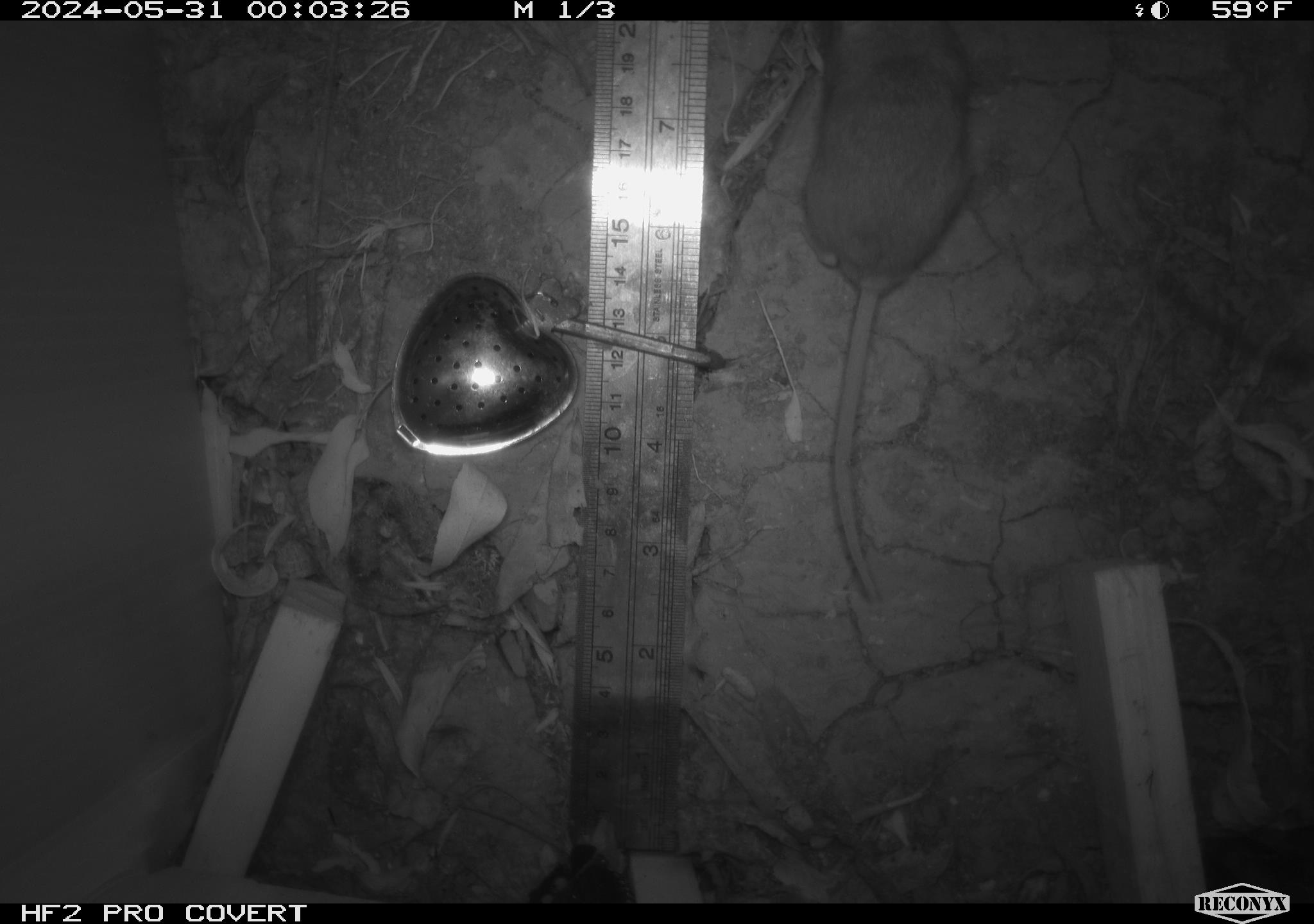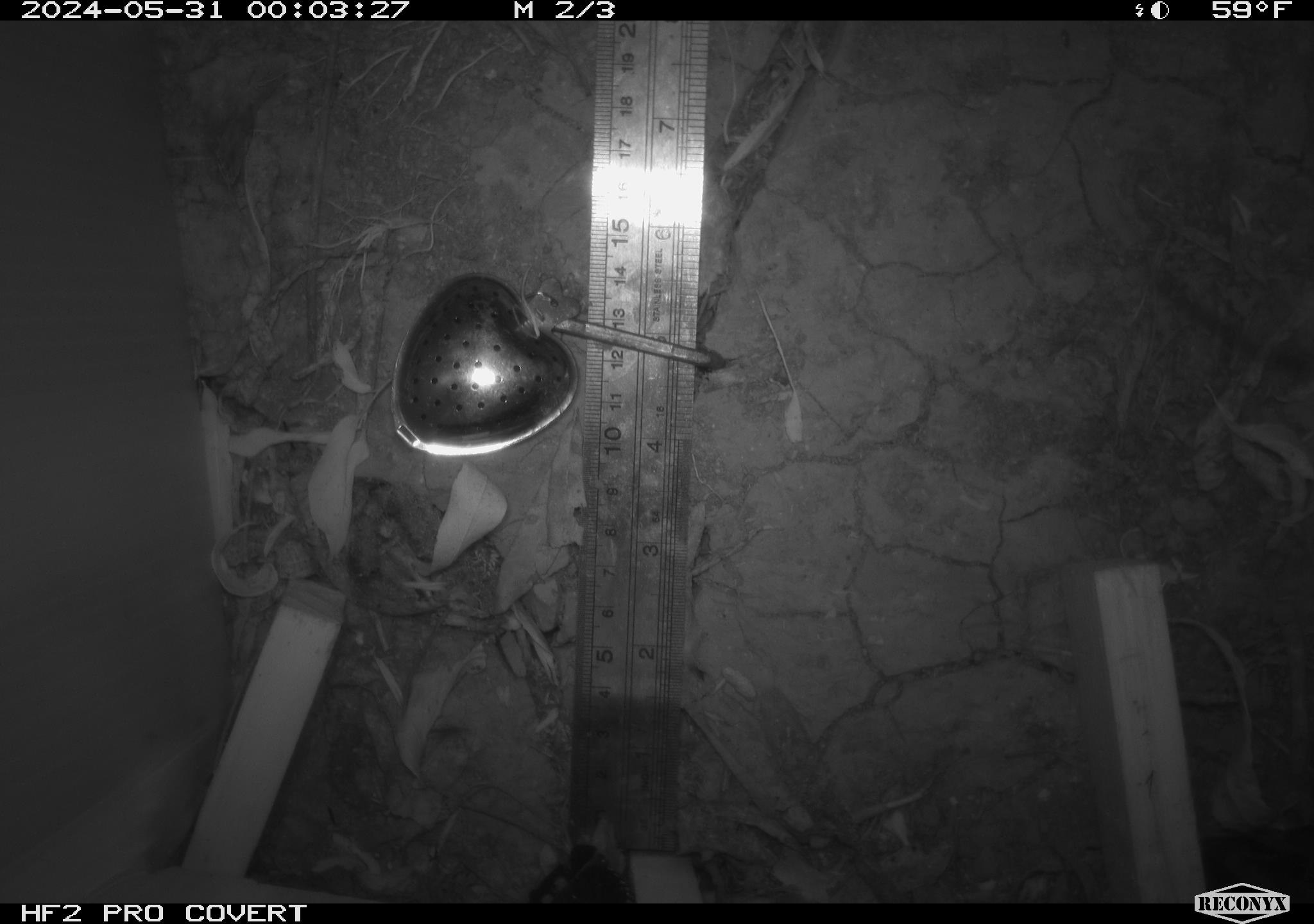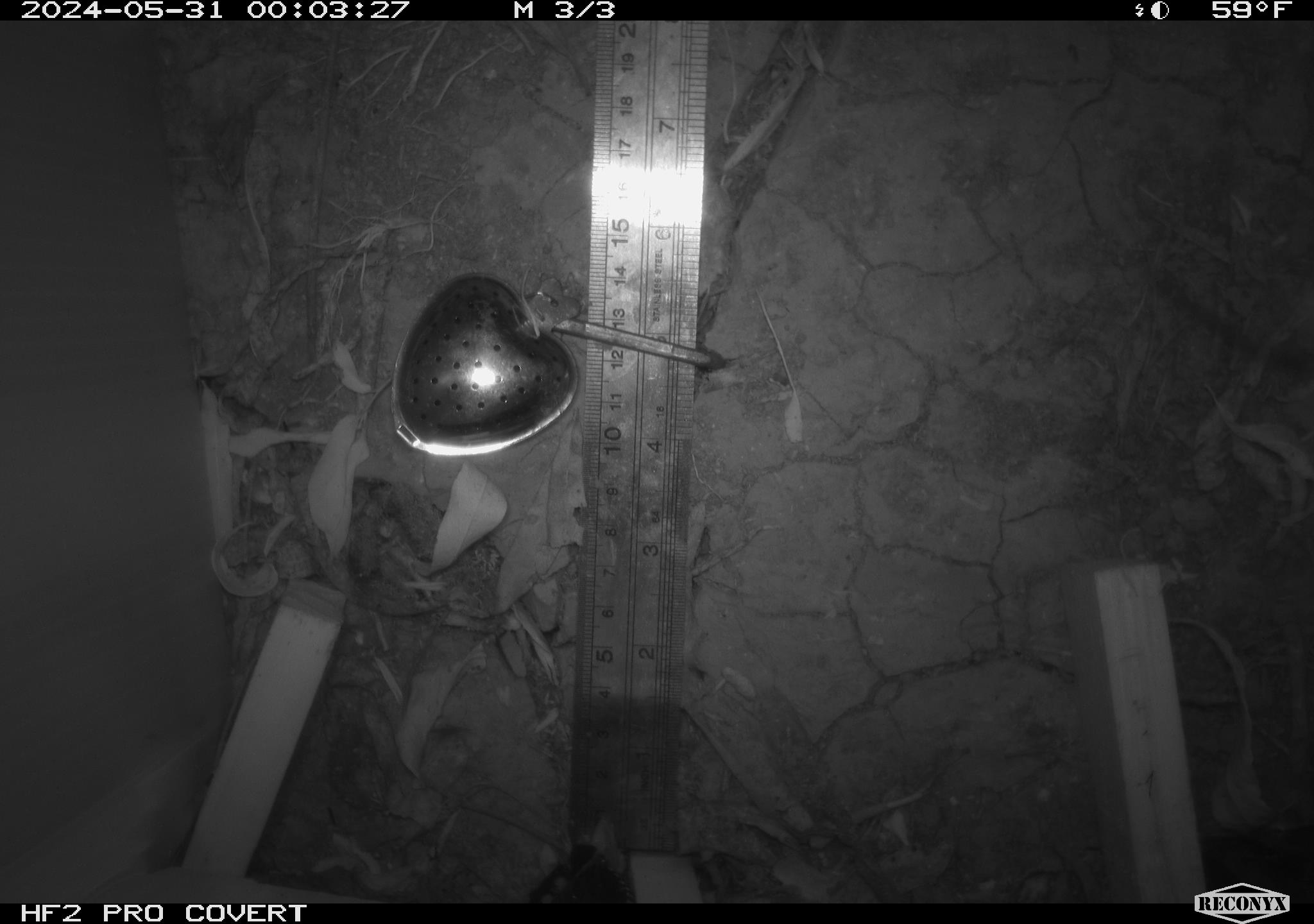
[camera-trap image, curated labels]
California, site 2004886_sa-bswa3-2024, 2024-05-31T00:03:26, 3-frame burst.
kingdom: Animalia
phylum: Chordata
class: Mammalia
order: Rodentia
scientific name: Rodentia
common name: mouse species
Mouse species (Rodentia).